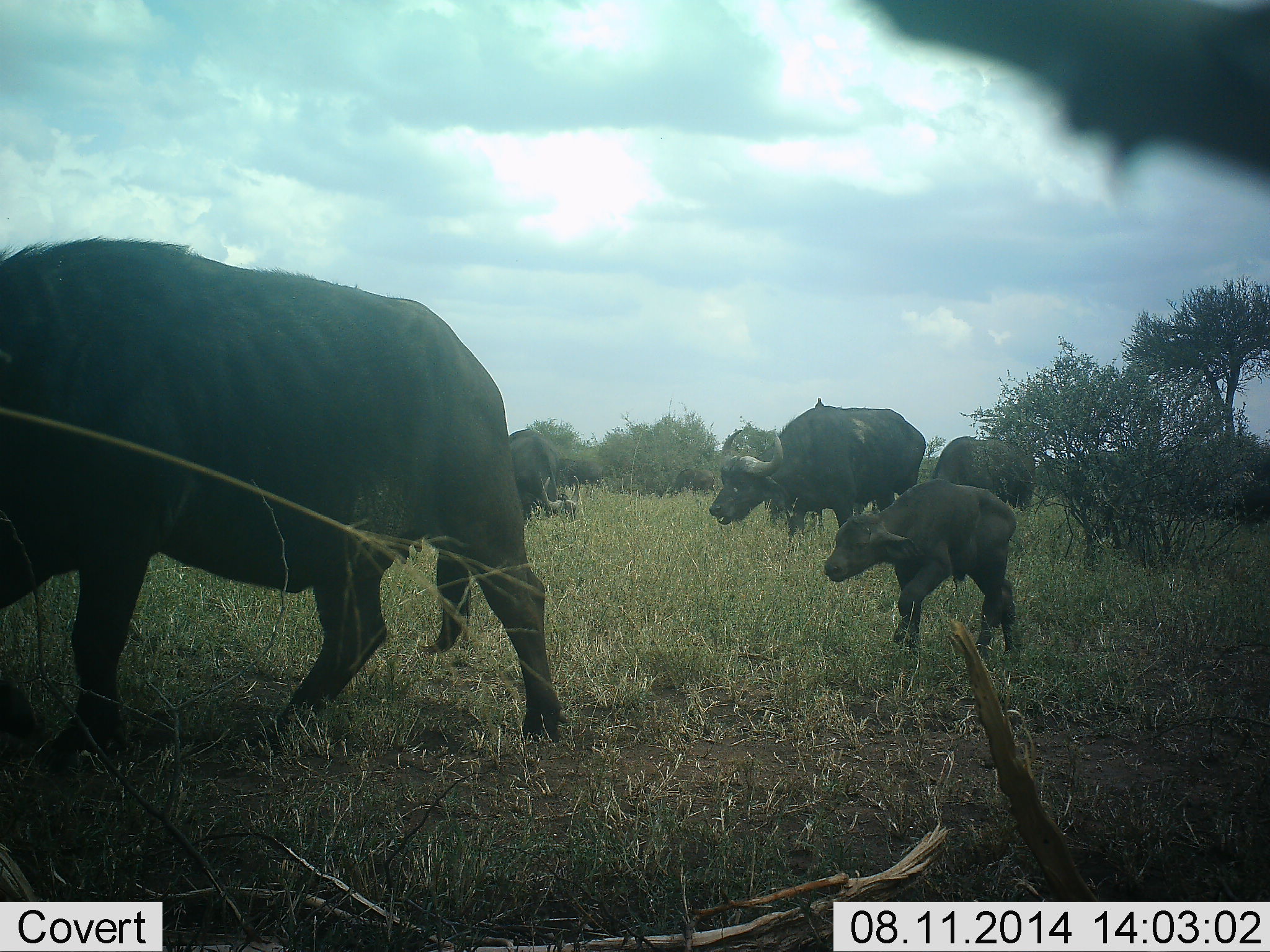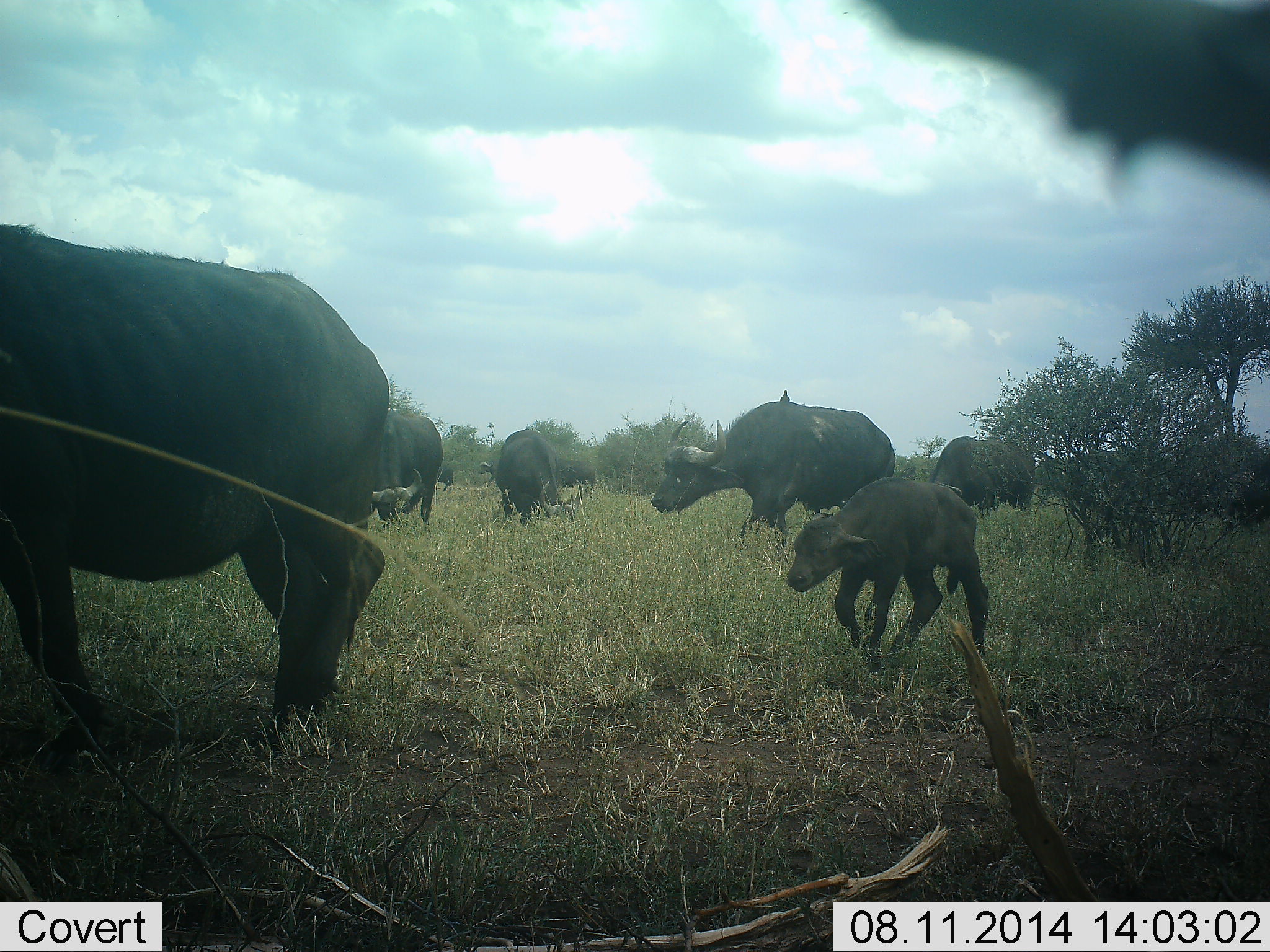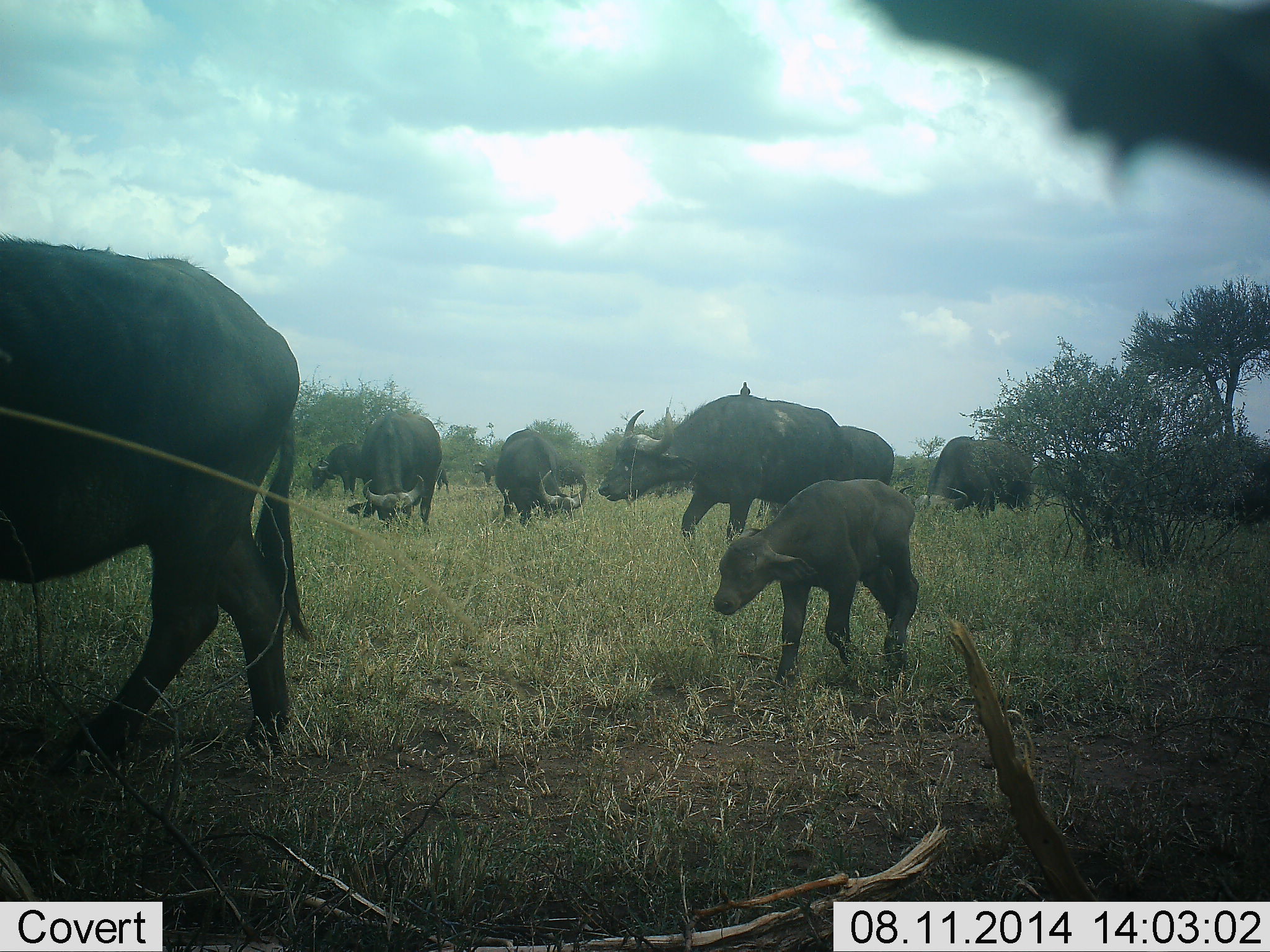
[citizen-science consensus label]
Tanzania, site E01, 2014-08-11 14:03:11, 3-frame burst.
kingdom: Animalia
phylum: Chordata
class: Mammalia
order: Artiodactyla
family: Bovidae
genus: Syncerus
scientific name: Syncerus caffer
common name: cape buffalo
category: buffalo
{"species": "buffalo (cape buffalo) (Syncerus caffer)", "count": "9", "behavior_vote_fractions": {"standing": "8%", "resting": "8%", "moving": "100%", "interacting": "0%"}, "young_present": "83%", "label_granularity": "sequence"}